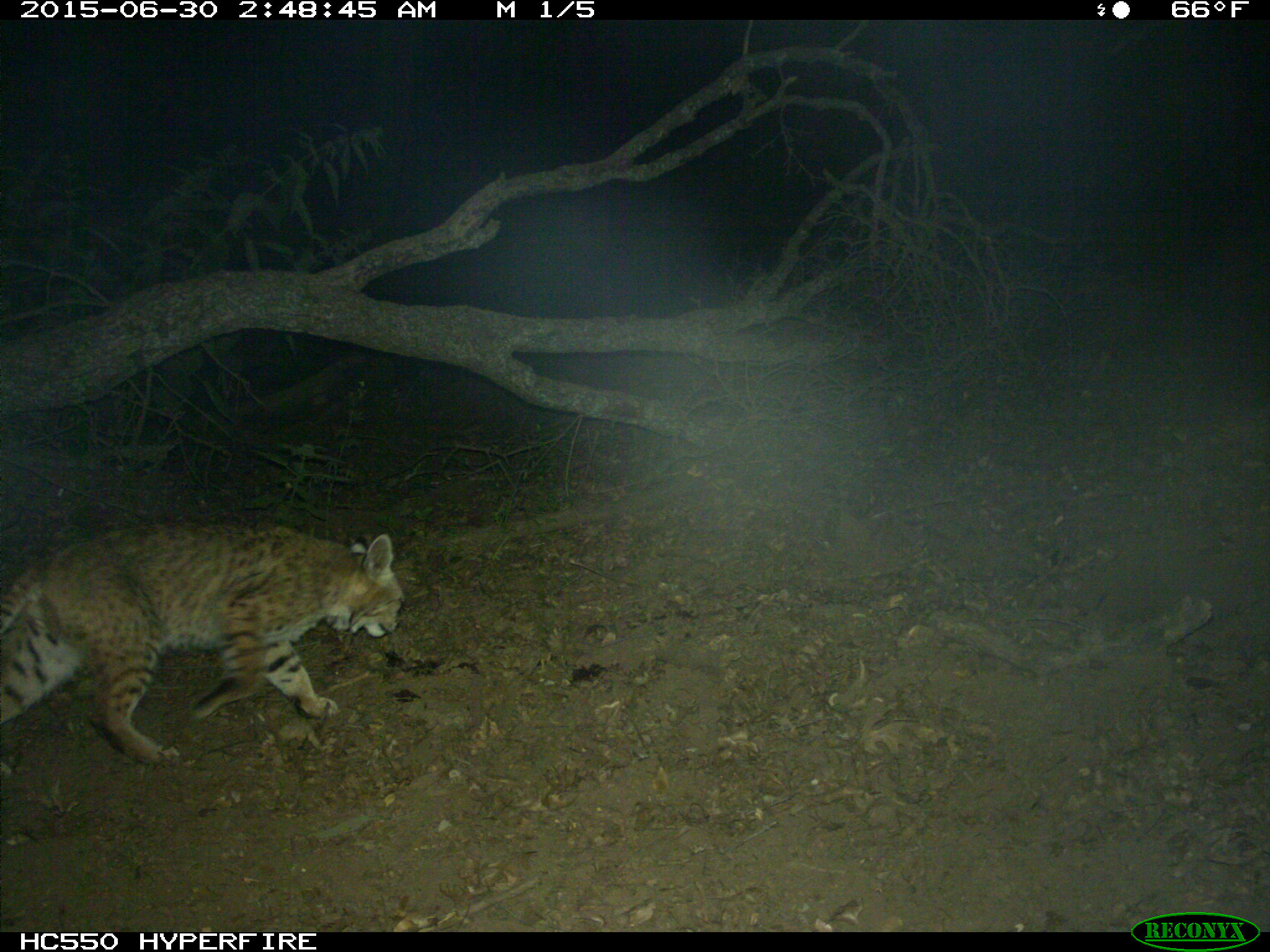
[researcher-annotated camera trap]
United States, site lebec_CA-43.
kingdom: Animalia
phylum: Chordata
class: Mammalia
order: Carnivora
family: Felidae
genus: Lynx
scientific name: Lynx rufus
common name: bobcat